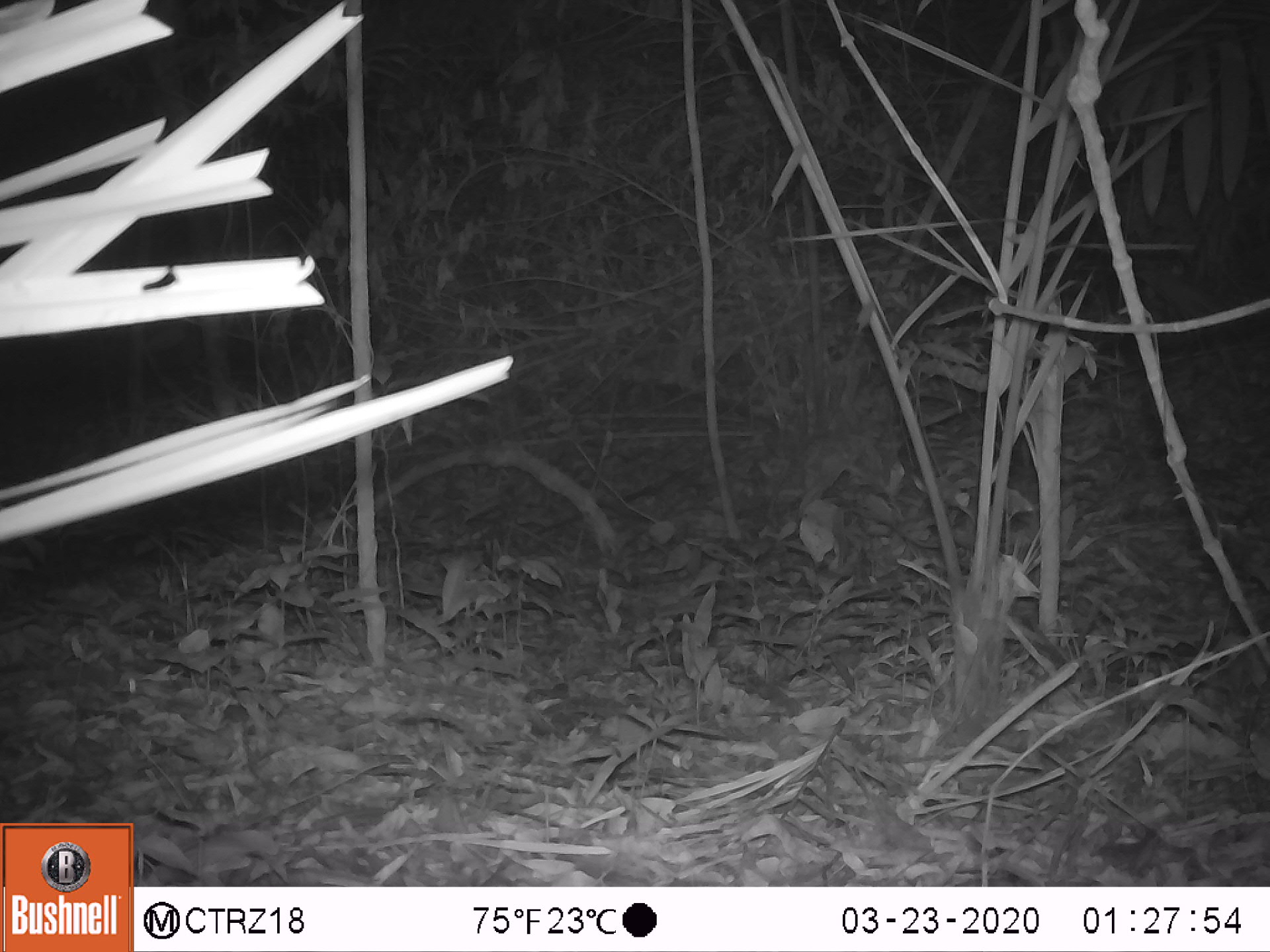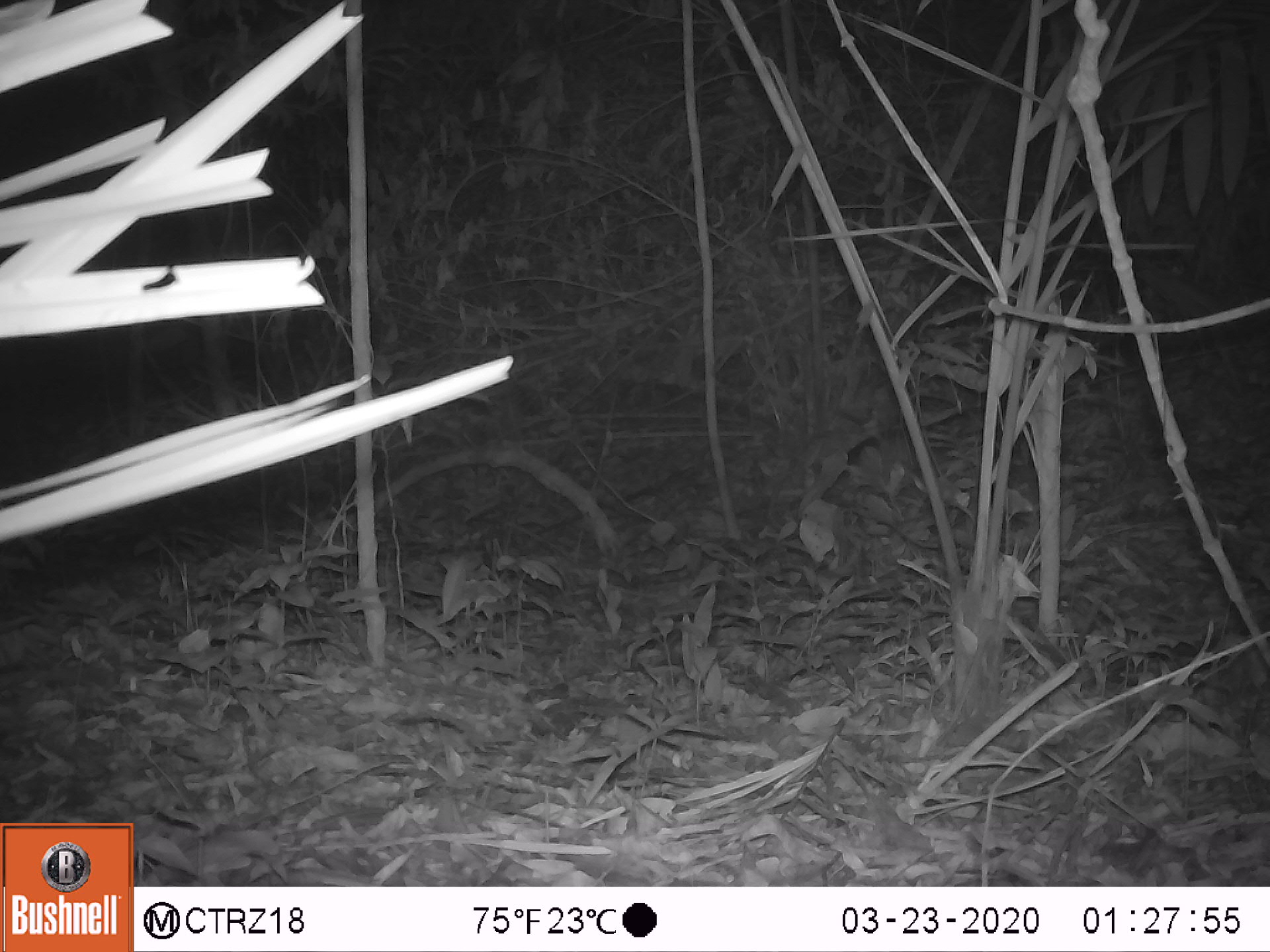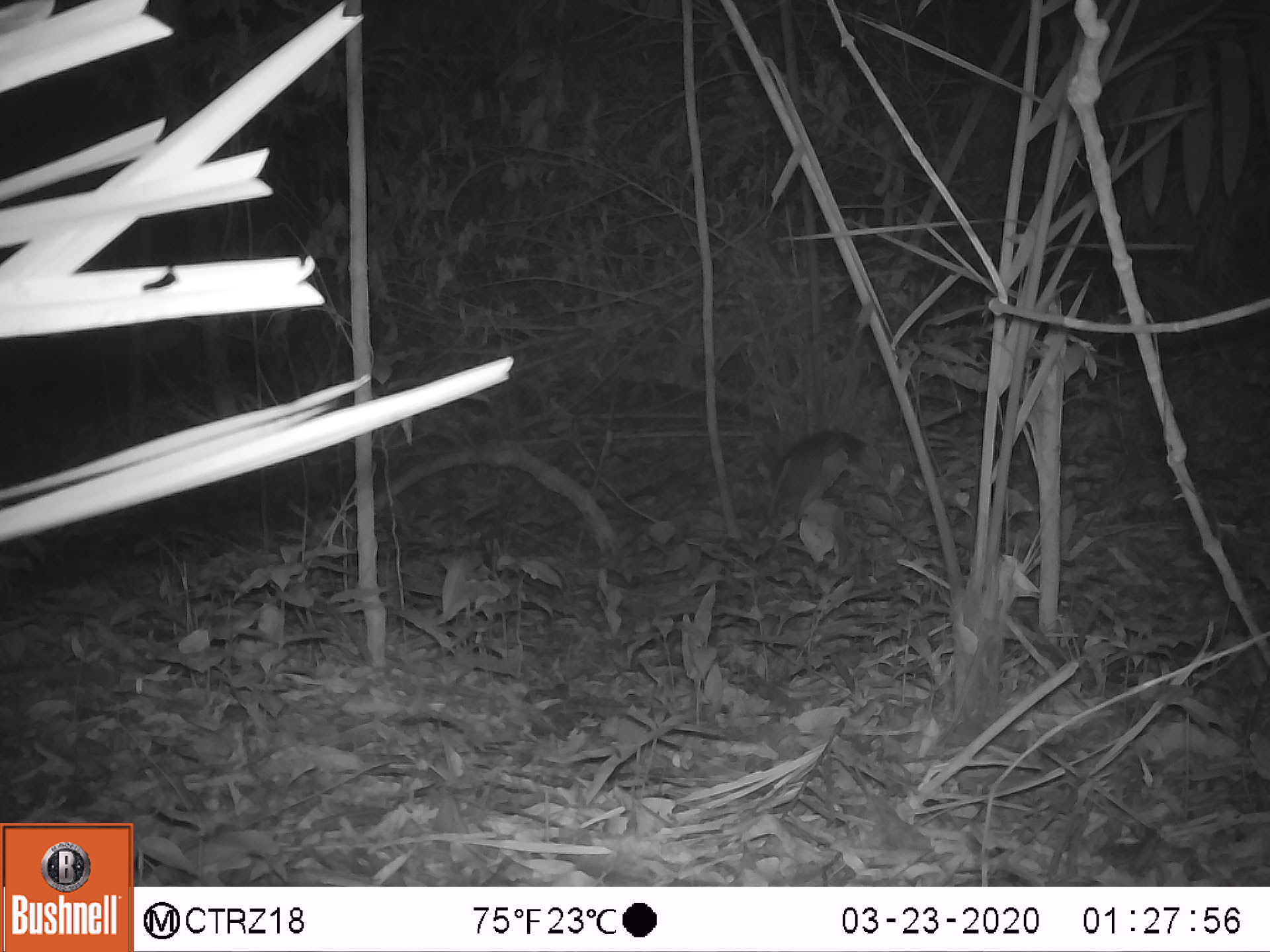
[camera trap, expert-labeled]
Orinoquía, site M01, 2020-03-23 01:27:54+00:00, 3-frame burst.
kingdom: Animalia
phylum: Chordata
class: Mammalia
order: Cingulata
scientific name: Cingulata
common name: armadillo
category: unknown armadillo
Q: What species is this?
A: Unknown armadillo (armadillo) (Cingulata).